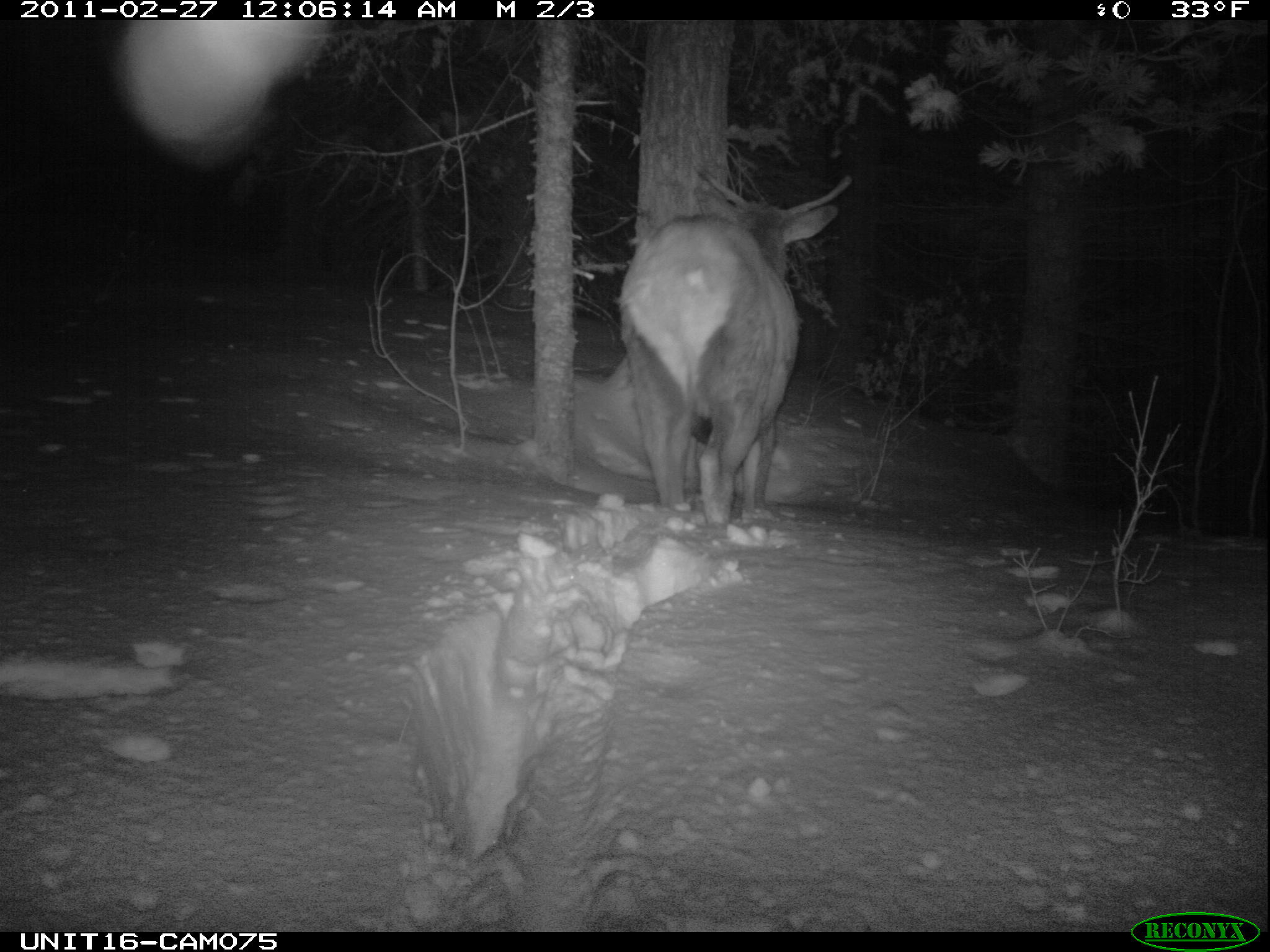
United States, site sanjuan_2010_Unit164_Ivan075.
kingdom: Animalia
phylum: Chordata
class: Mammalia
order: Artiodactyla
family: Cervidae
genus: Cervus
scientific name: Cervus elaphus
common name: red deer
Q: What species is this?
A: Cervus elaphus (red deer).